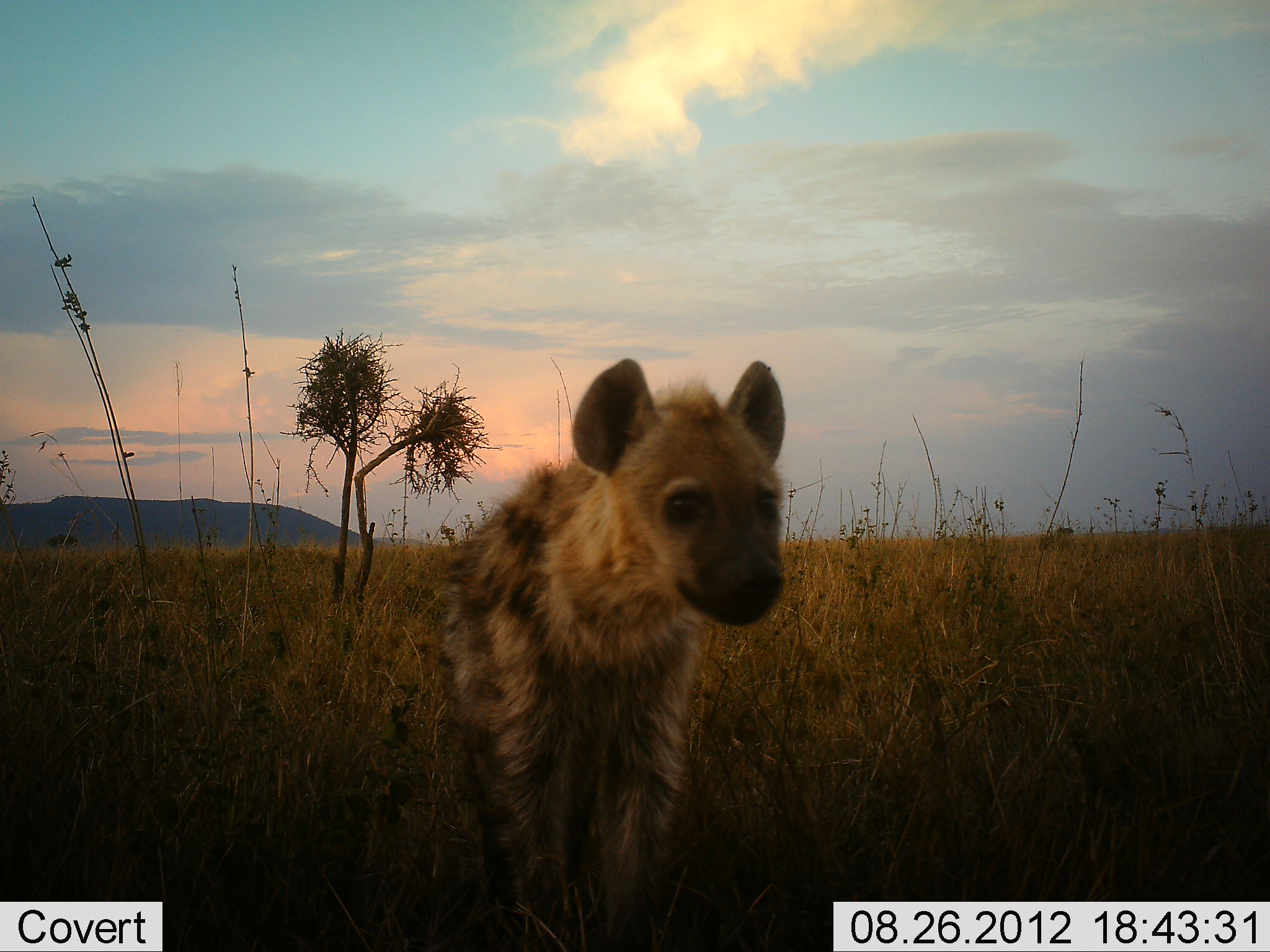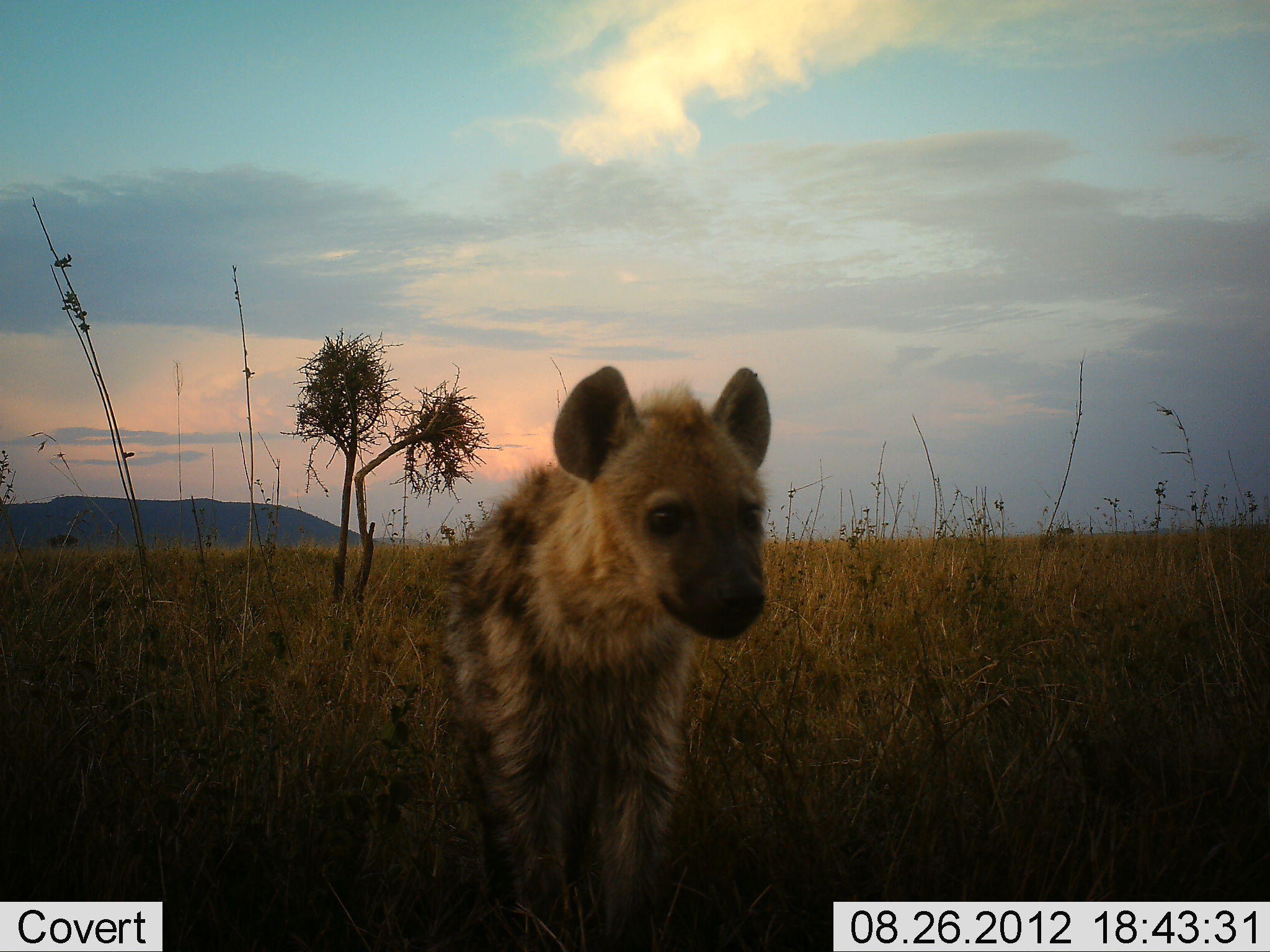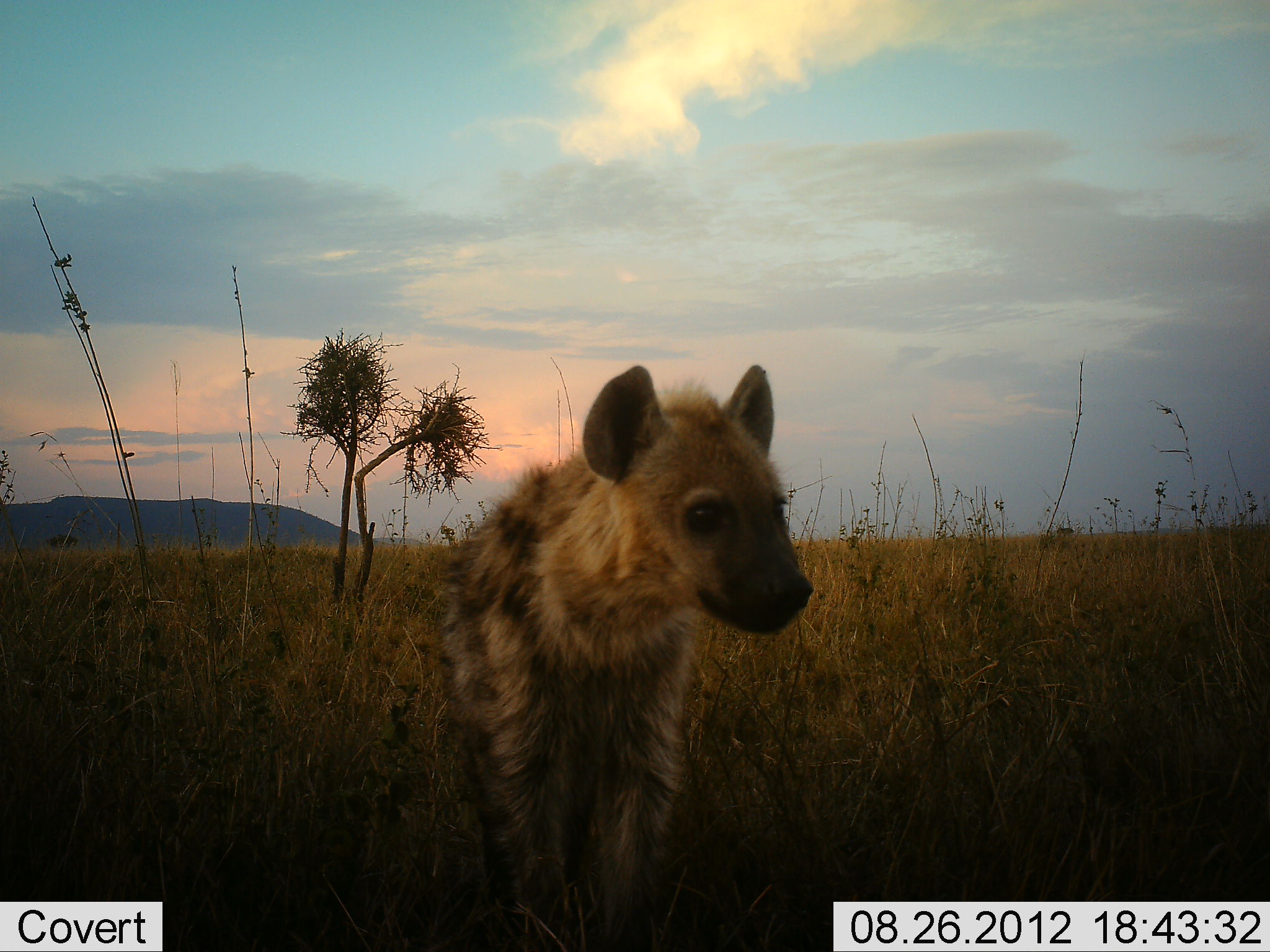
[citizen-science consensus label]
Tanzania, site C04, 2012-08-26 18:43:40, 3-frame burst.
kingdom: Animalia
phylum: Chordata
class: Mammalia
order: Carnivora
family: Hyaenidae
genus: Crocuta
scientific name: Crocuta crocuta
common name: spotted hyena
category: hyenaspotted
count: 1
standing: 90%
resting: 10%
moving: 0%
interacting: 0%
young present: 10%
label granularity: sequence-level